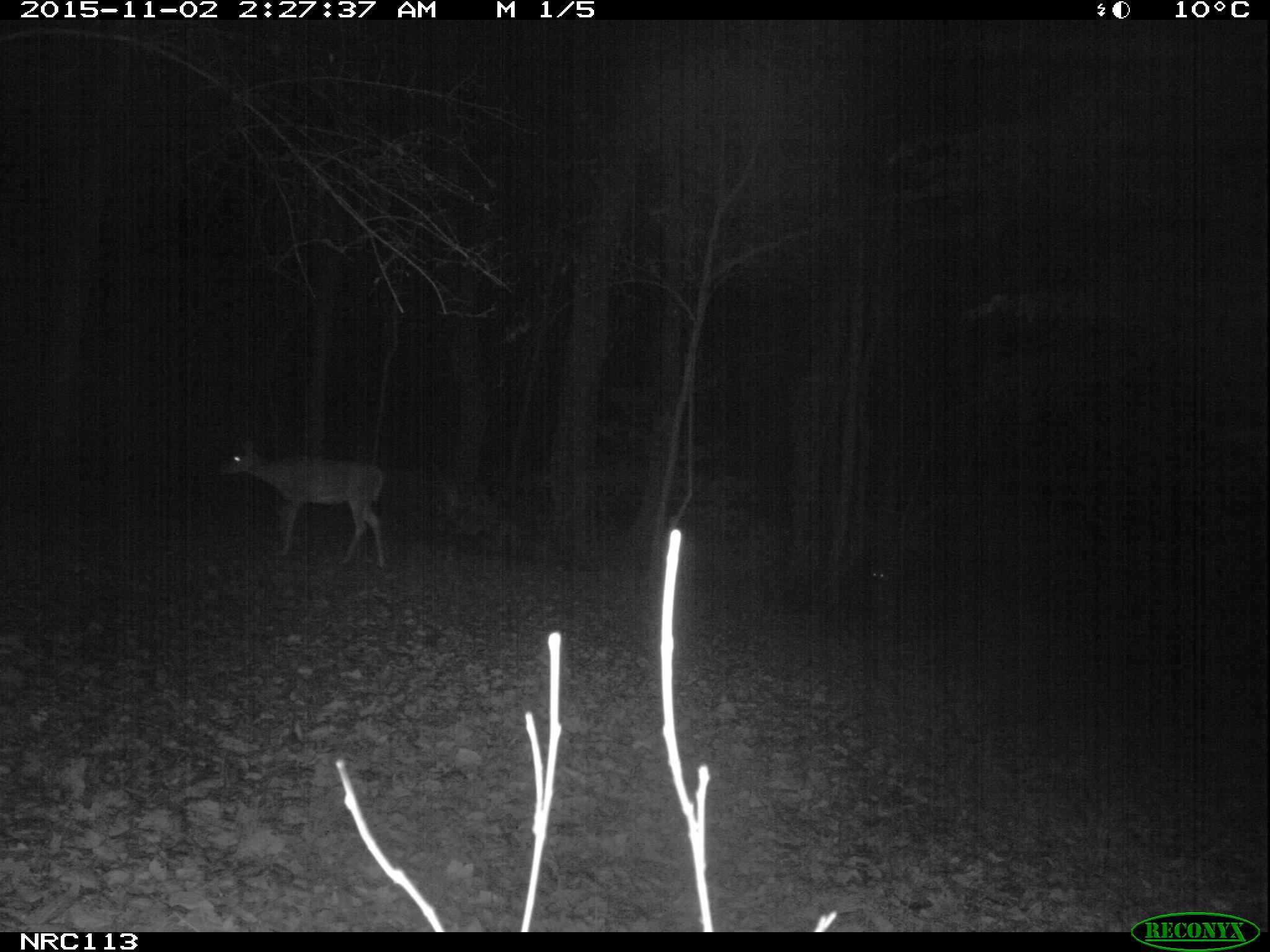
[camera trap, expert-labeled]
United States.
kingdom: Animalia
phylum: Chordata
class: Mammalia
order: Artiodactyla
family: Cervidae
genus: Odocoileus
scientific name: Odocoileus virginianus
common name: white-tailed deer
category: White Tailed Deer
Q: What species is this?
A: White Tailed Deer (white-tailed deer) (Odocoileus virginianus).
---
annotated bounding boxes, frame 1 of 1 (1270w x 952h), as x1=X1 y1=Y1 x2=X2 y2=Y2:
White Tailed Deer: x1=205 y1=426 x2=400 y2=580